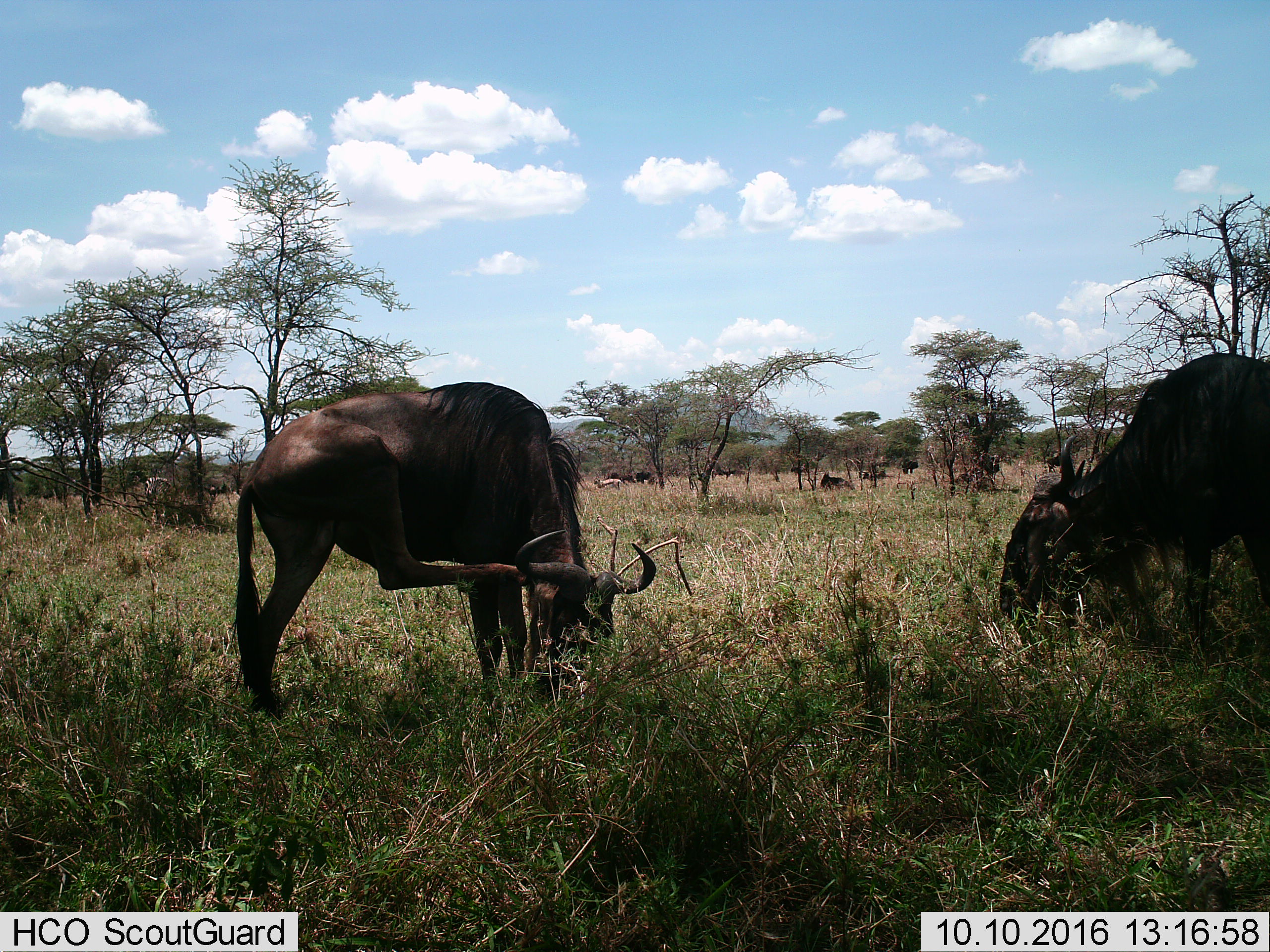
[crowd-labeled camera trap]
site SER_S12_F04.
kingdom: Animalia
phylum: Chordata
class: Mammalia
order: Artiodactyla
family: Bovidae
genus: Connochaetes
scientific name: Connochaetes taurinus taurinus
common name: blue wildebeest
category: wildebeestblue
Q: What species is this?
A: Wildebeestblue (blue wildebeest) (Connochaetes taurinus taurinus).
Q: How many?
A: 2.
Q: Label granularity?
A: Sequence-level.